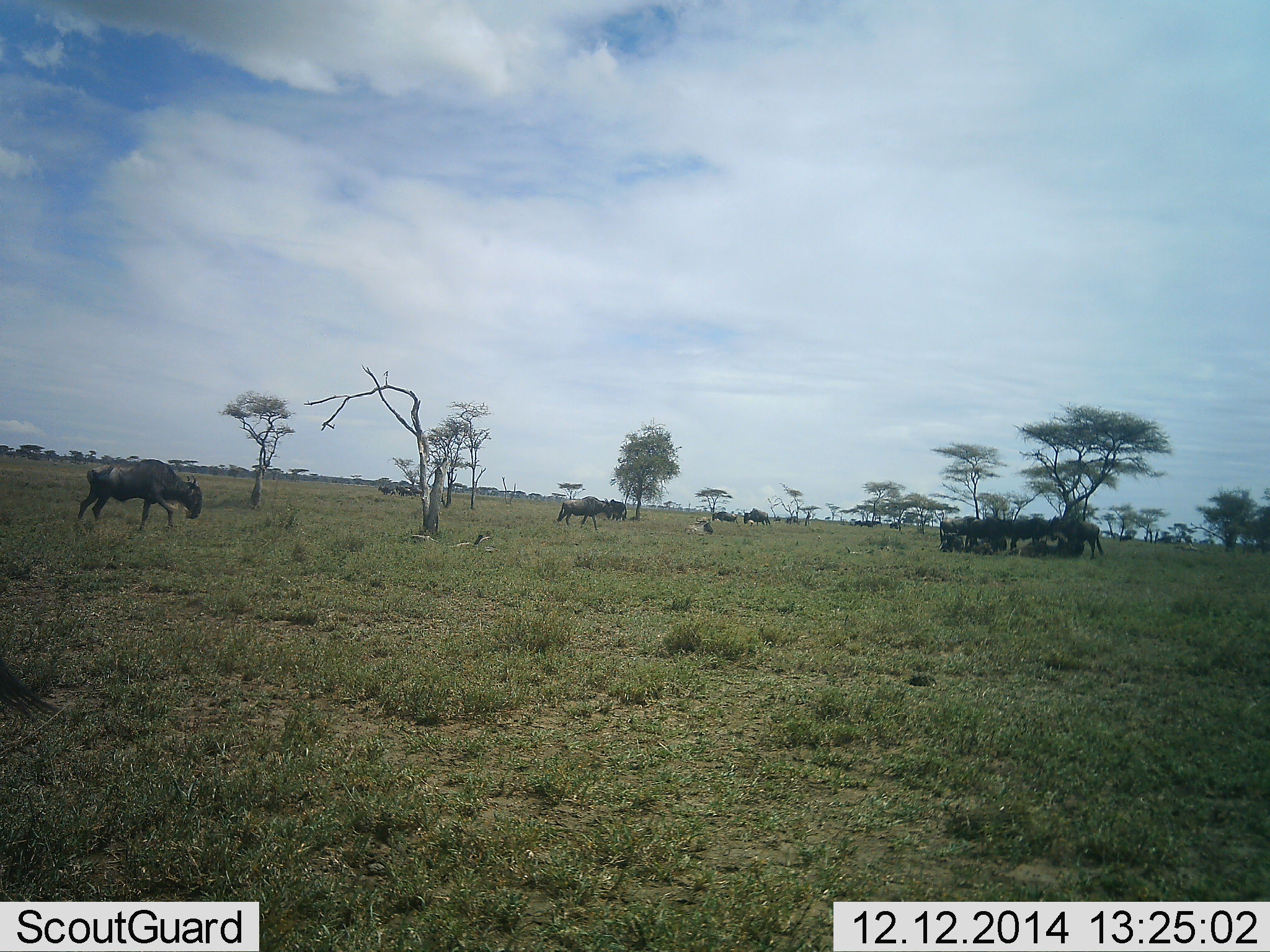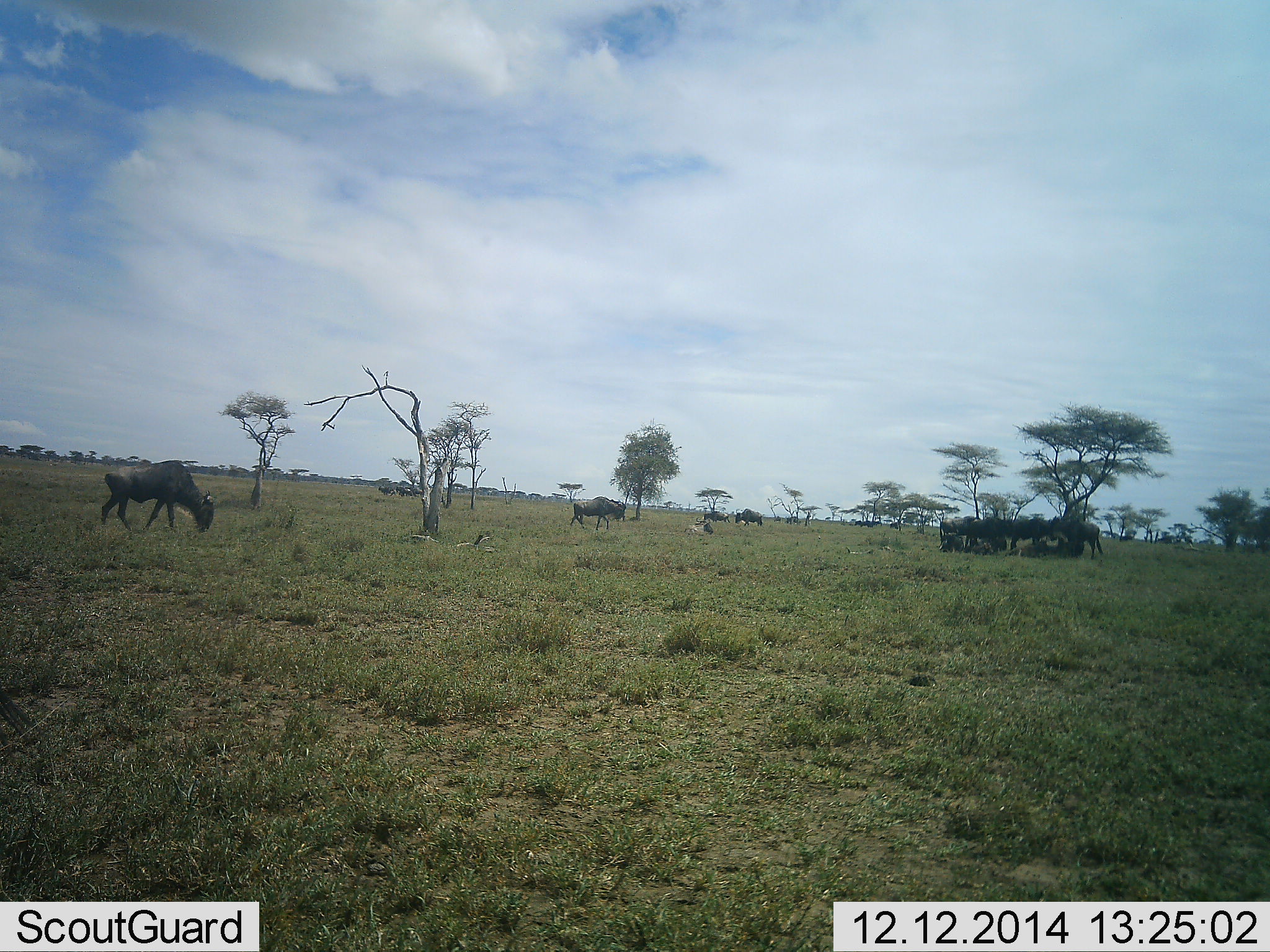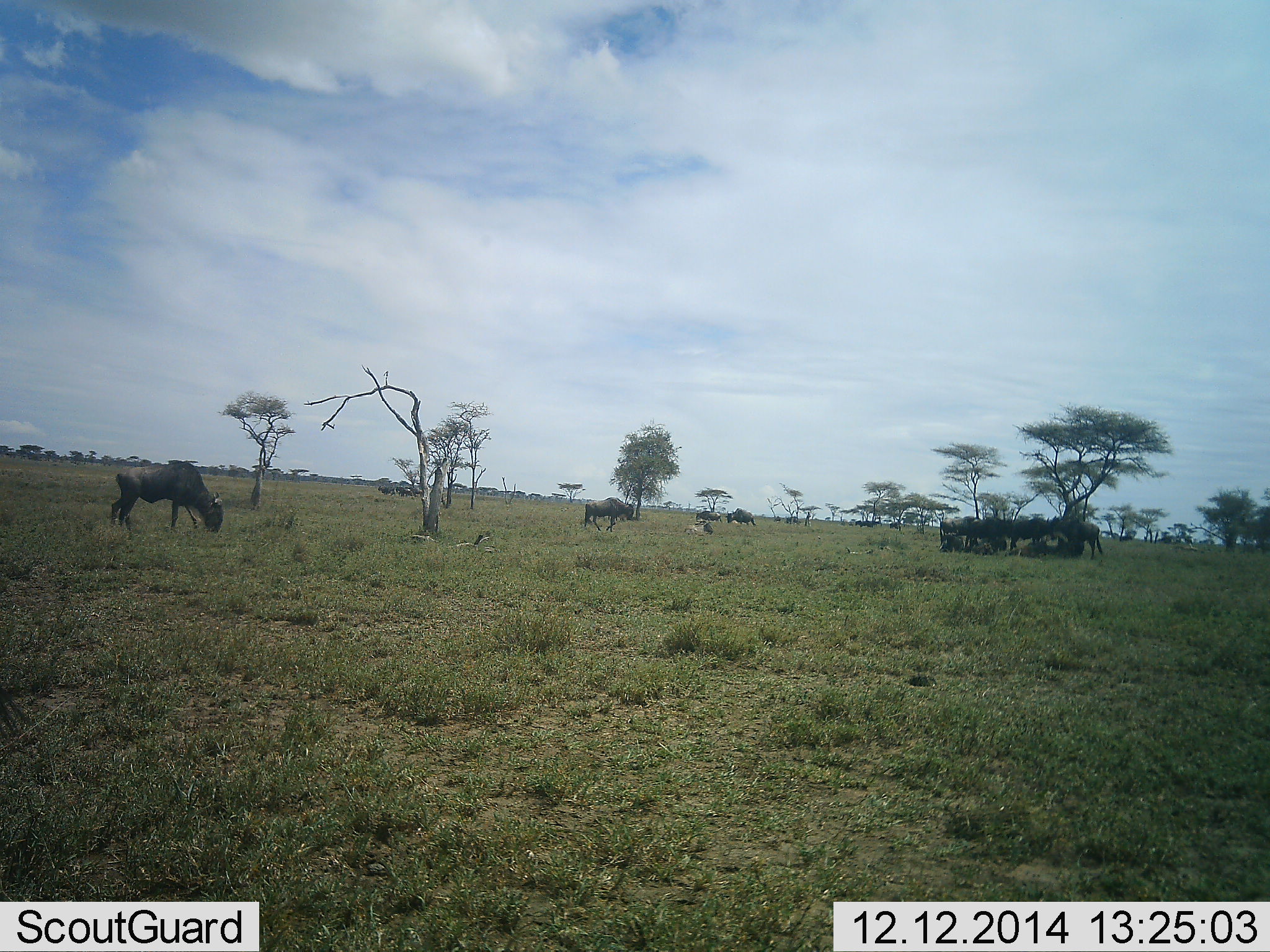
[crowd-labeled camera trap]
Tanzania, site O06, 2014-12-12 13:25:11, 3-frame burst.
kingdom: Animalia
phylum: Chordata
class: Mammalia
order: Artiodactyla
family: Bovidae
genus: Connochaetes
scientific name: Connochaetes taurinus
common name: blue wildebeest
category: wildebeest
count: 11-50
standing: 70%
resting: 30%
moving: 60%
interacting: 10%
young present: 0%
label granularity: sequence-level